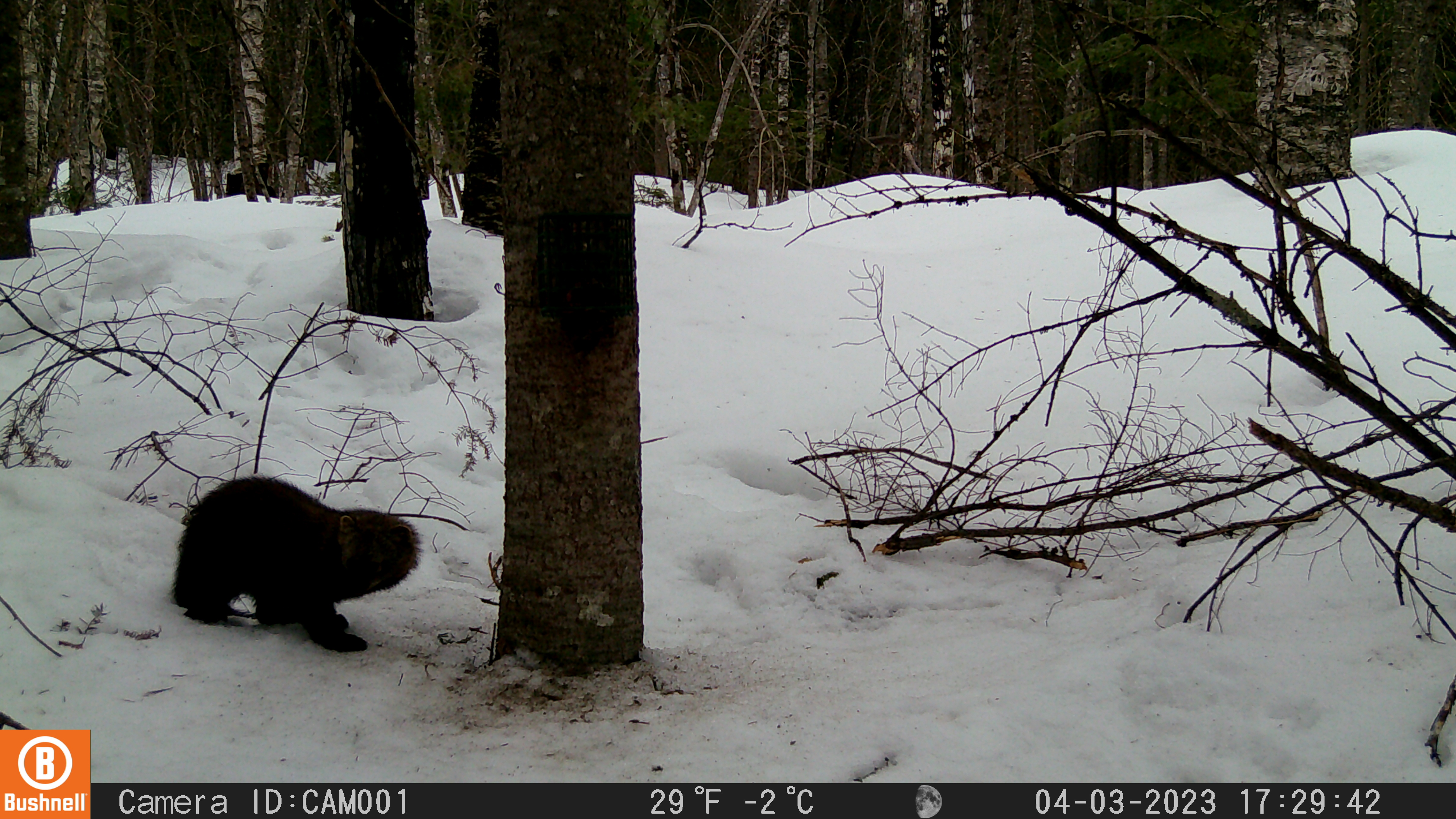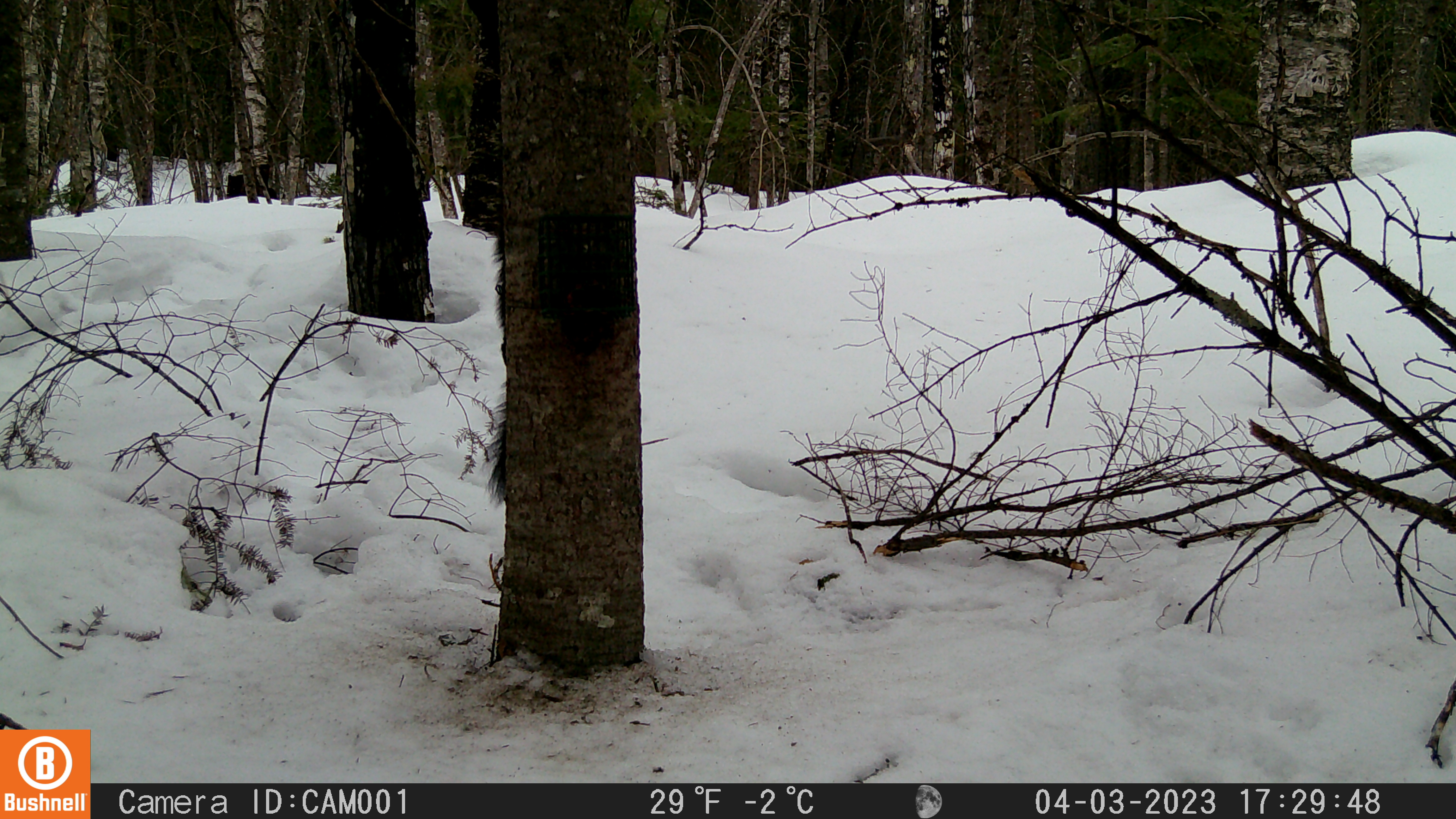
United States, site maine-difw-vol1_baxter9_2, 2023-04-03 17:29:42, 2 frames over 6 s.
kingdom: Animalia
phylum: Chordata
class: Mammalia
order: Carnivora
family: Mustelidae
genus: Martes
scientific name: Martes americana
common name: american marten